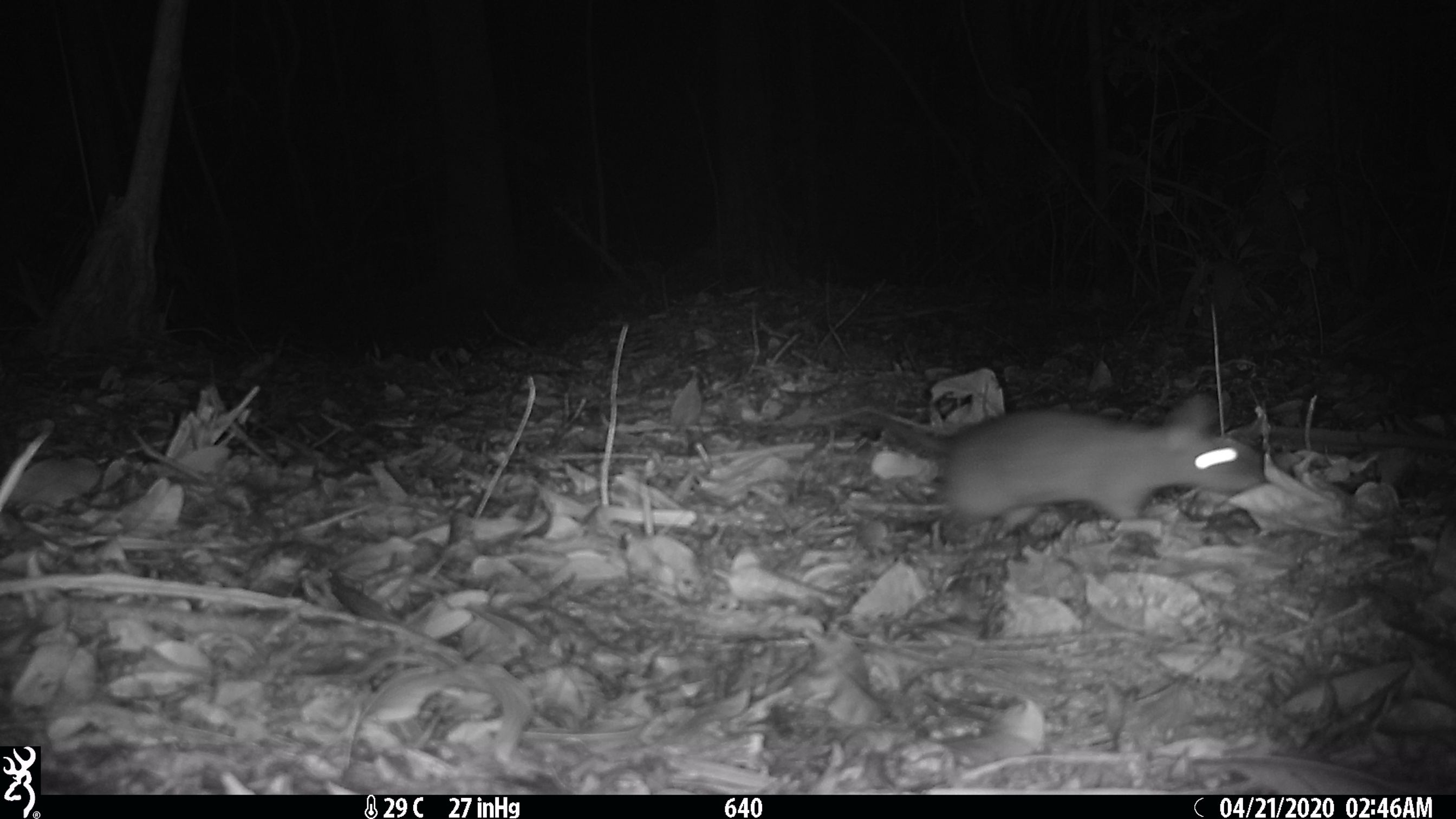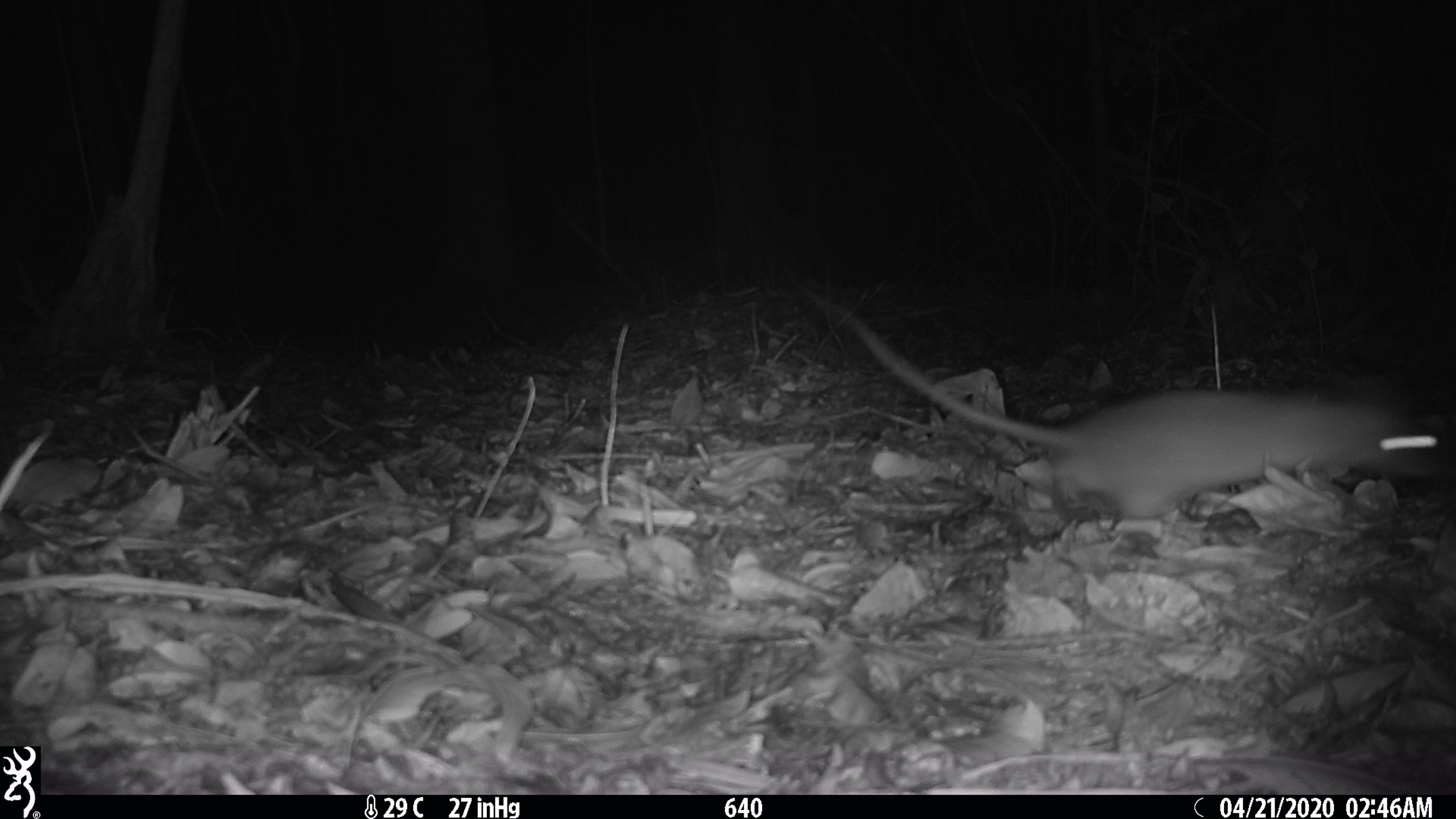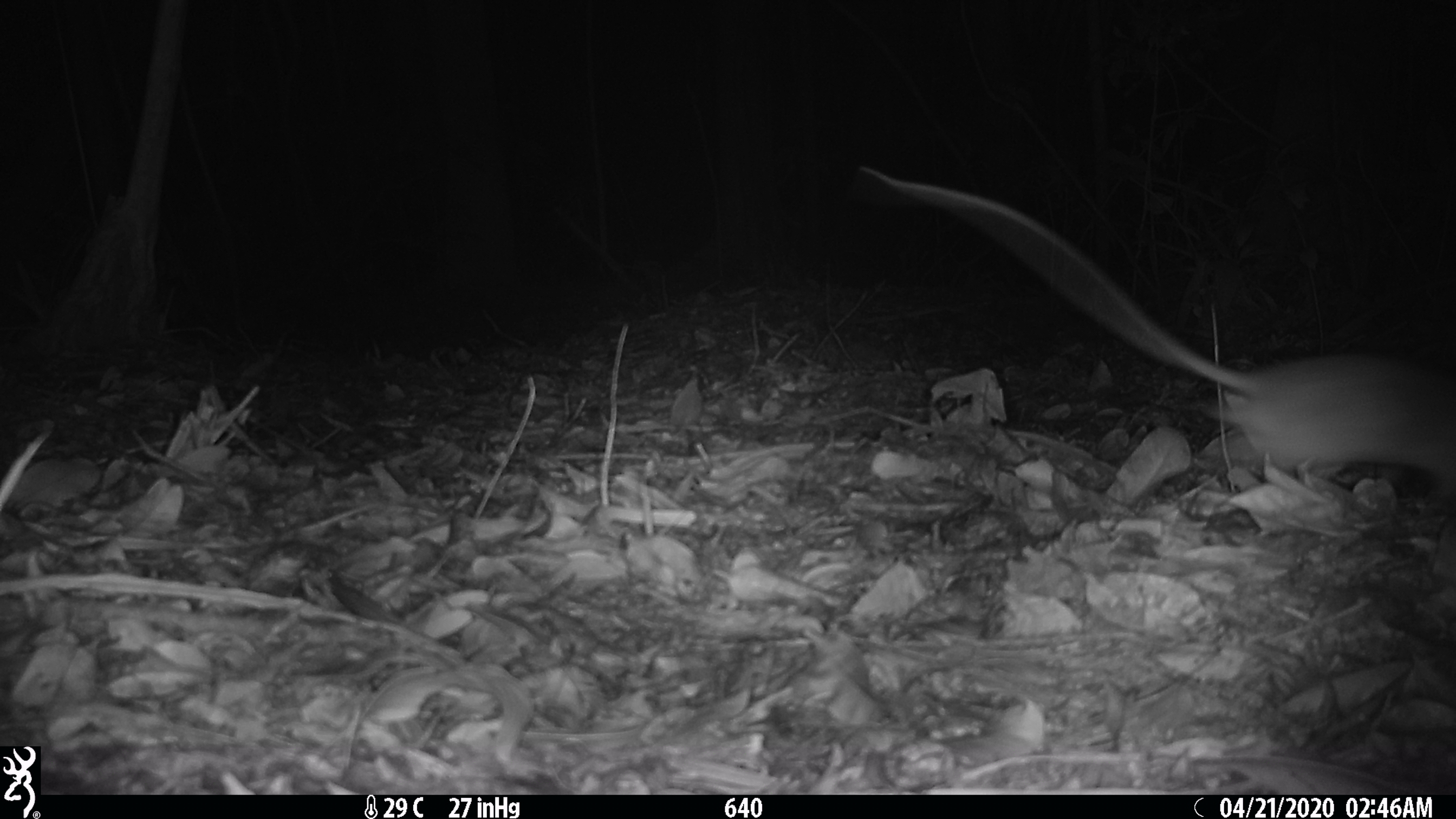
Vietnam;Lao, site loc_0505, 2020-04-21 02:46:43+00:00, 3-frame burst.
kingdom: Animalia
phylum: Chordata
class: Mammalia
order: Rodentia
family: Muridae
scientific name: Muridae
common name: old-world mice and rats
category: unidentified murid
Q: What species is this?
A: Unidentified murid (old-world mice and rats) (Muridae).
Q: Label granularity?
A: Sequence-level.